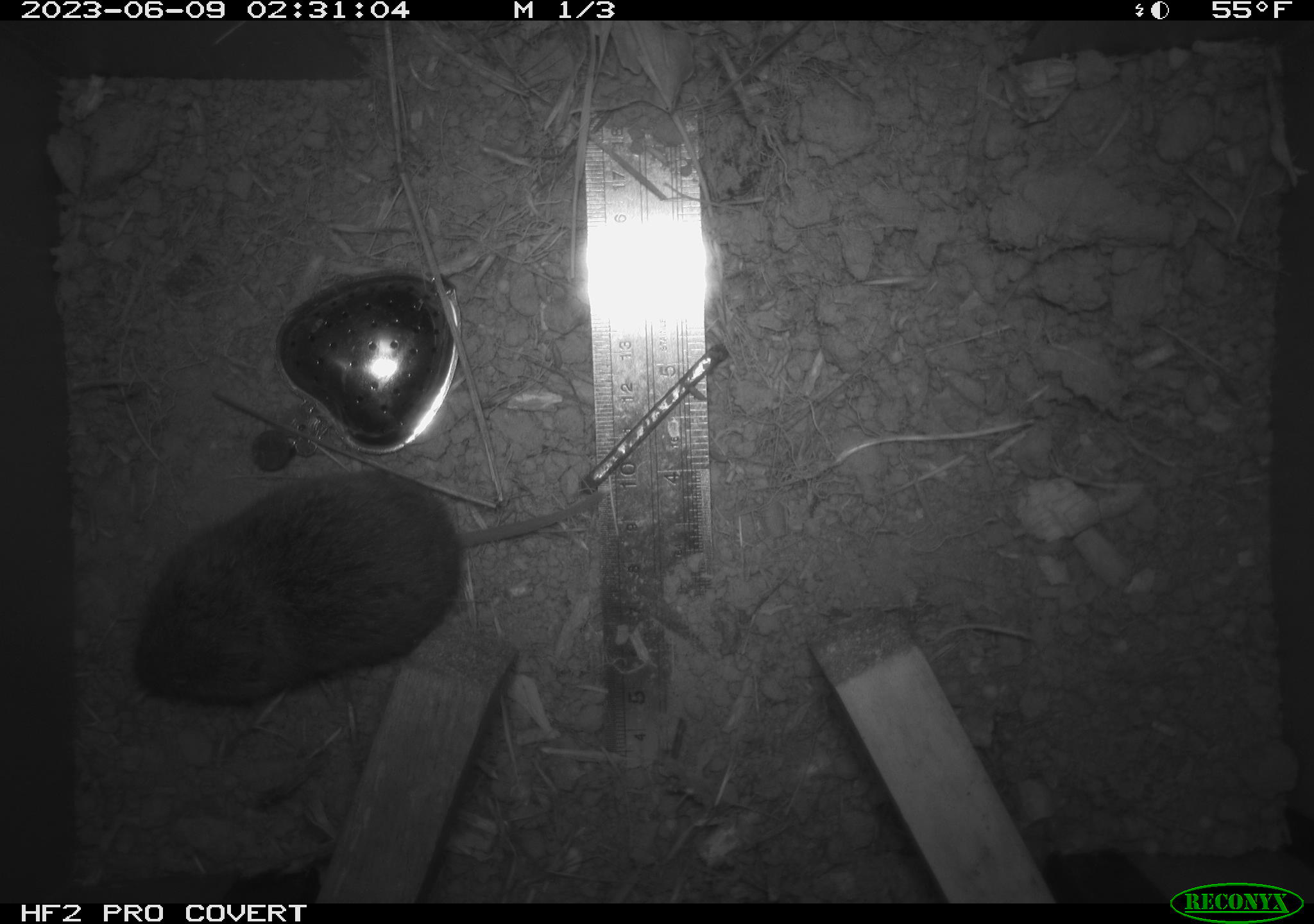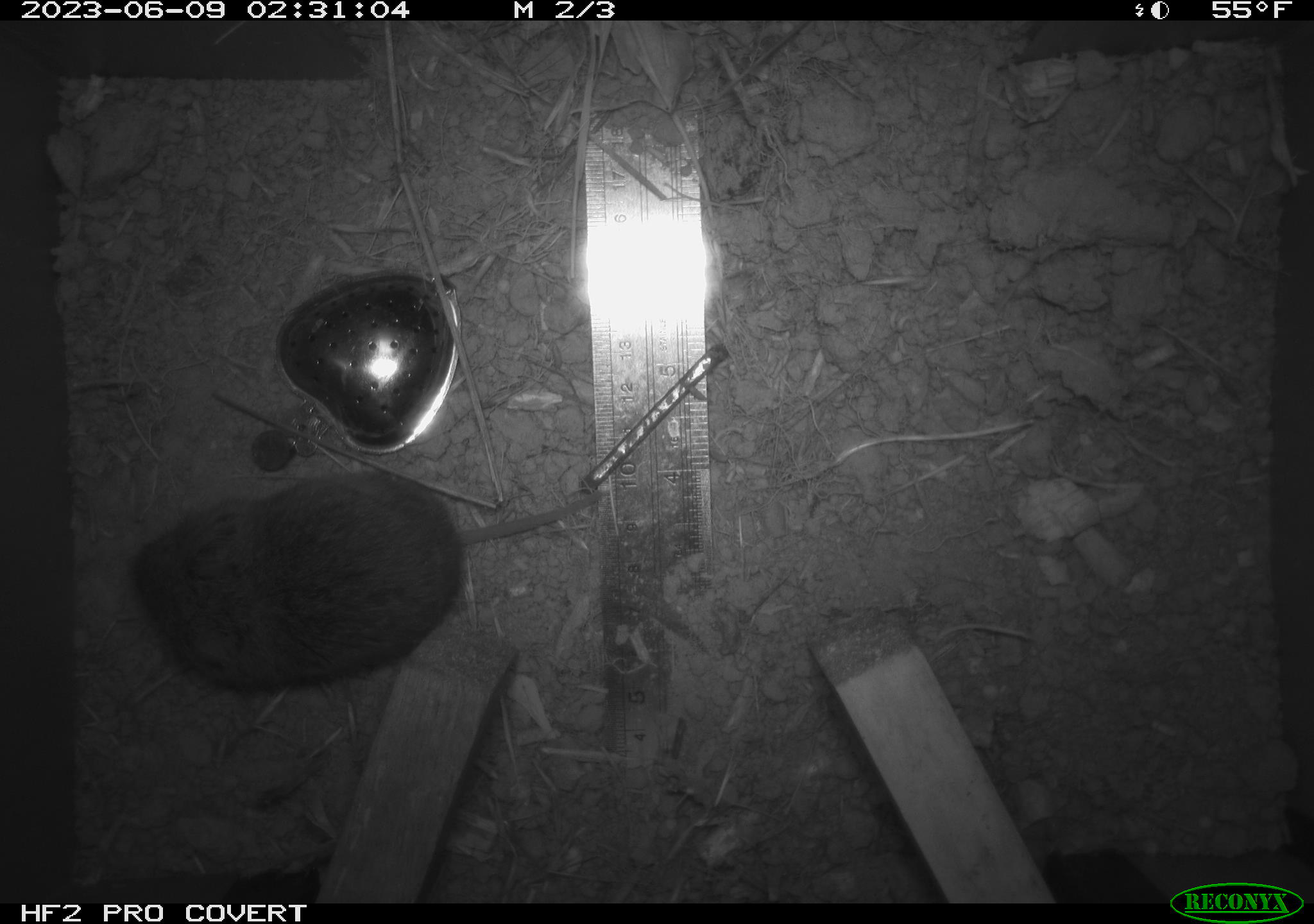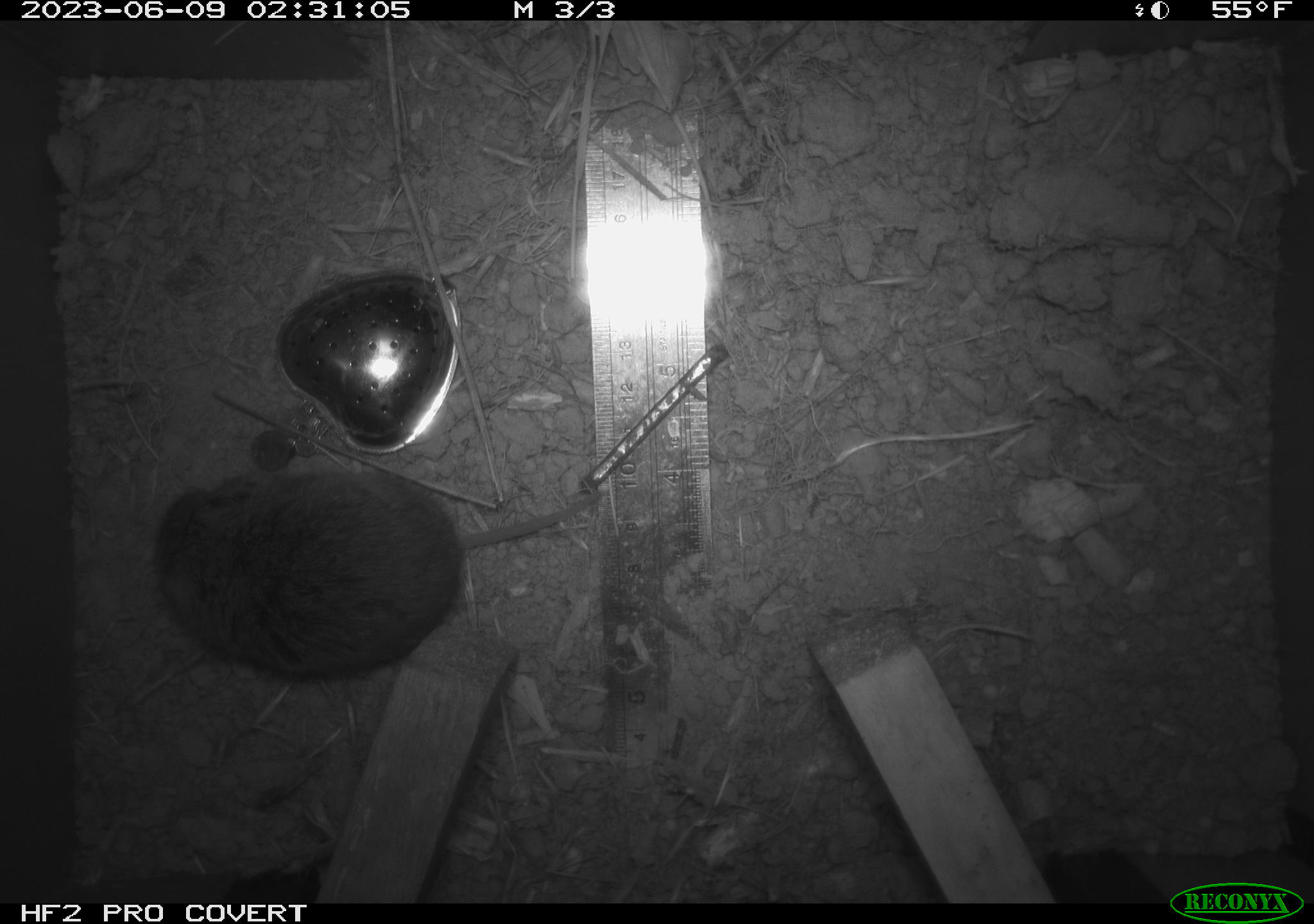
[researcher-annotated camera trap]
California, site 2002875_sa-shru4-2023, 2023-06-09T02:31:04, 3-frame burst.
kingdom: Animalia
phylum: Chordata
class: Mammalia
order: Rodentia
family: Cricetidae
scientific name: Arvicolinae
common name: voles, lemmings, and muskrats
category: arvicolinae subfamily